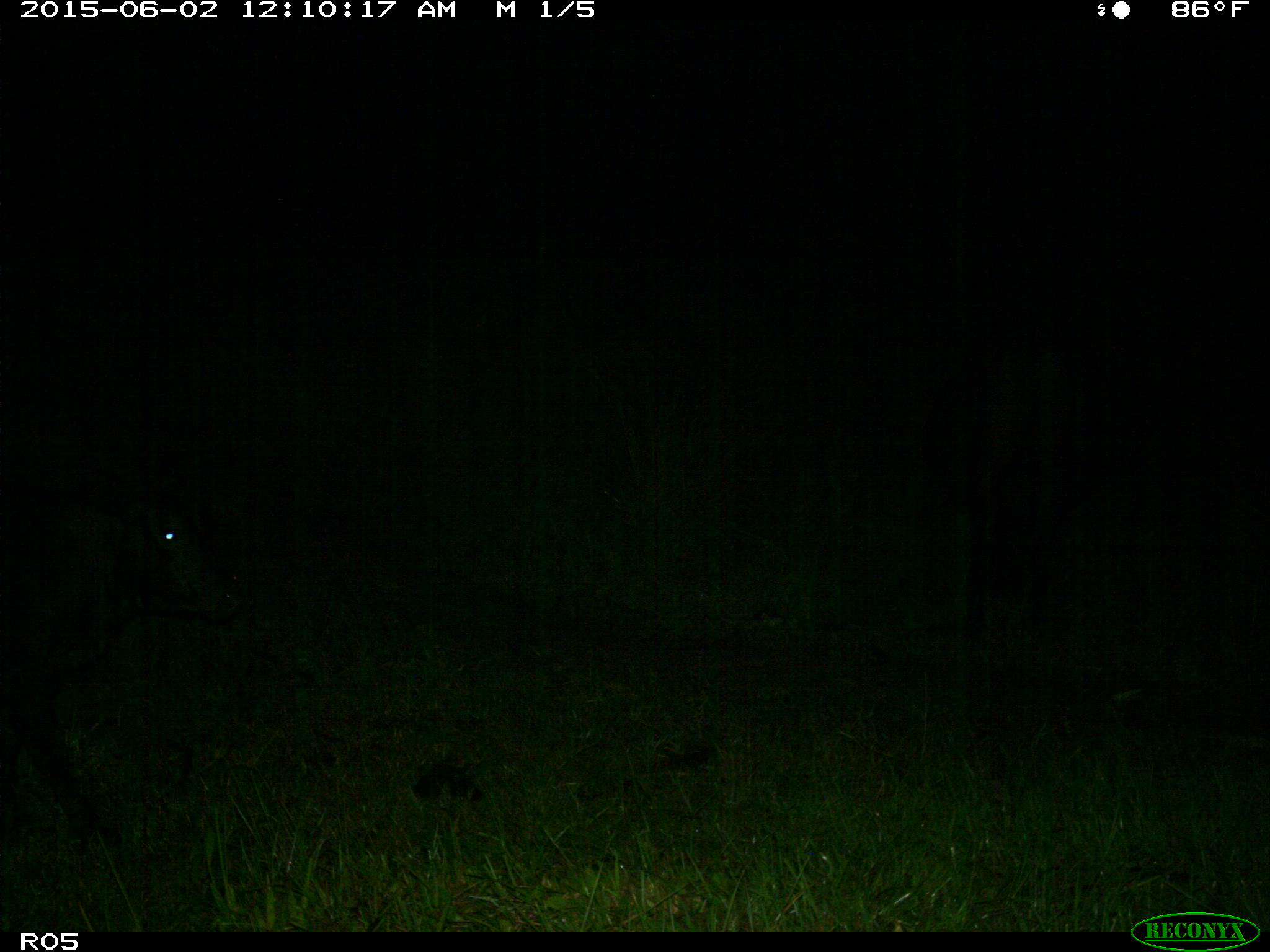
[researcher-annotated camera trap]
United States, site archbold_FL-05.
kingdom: Animalia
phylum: Chordata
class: Mammalia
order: Artiodactyla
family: Bovidae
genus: Bos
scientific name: Bos taurus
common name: domestic cow